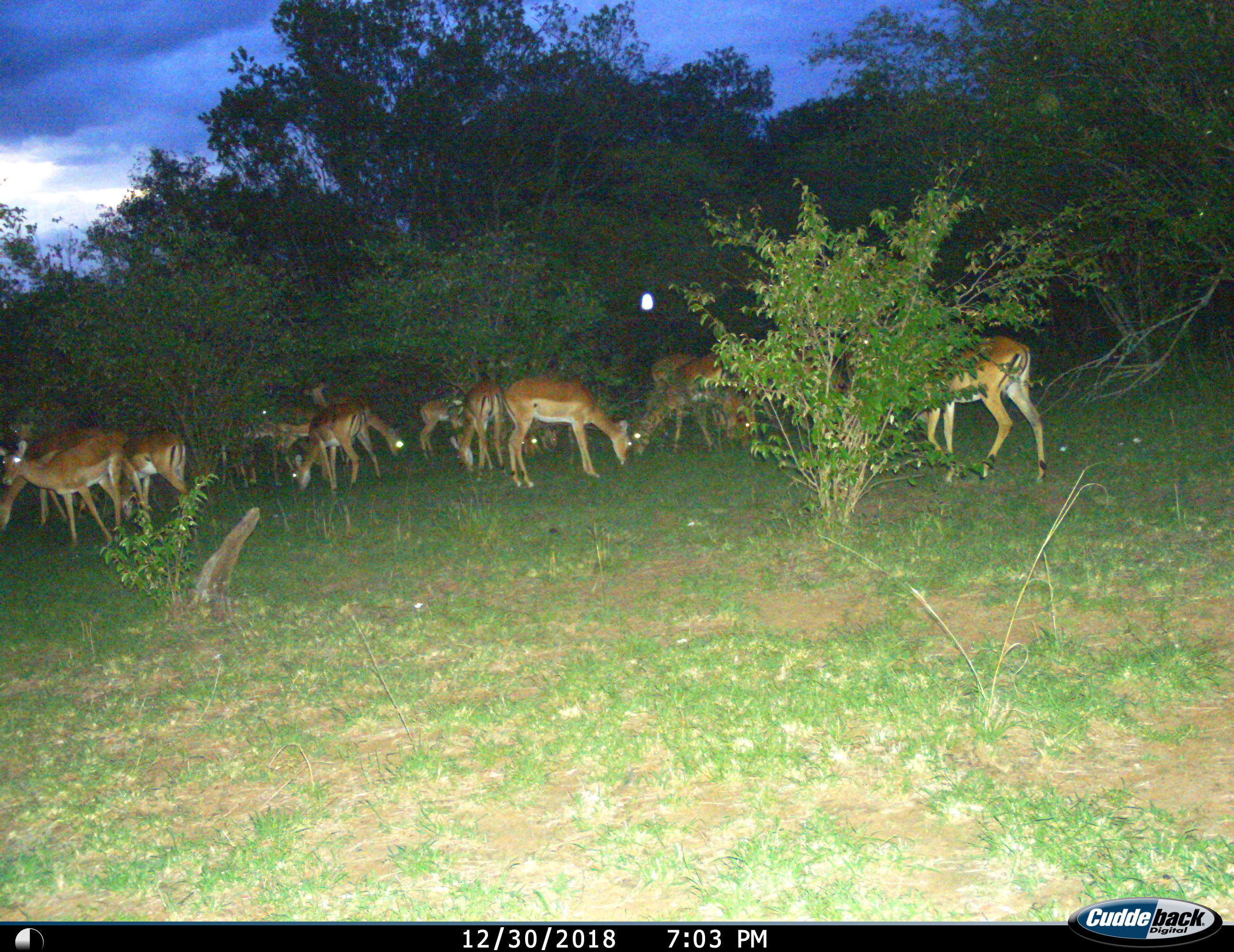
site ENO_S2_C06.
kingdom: Animalia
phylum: Chordata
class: Mammalia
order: Artiodactyla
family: Bovidae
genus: Aepyceros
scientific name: Aepyceros melampus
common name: impala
Impala (Aepyceros melampus), count 11-50. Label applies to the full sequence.